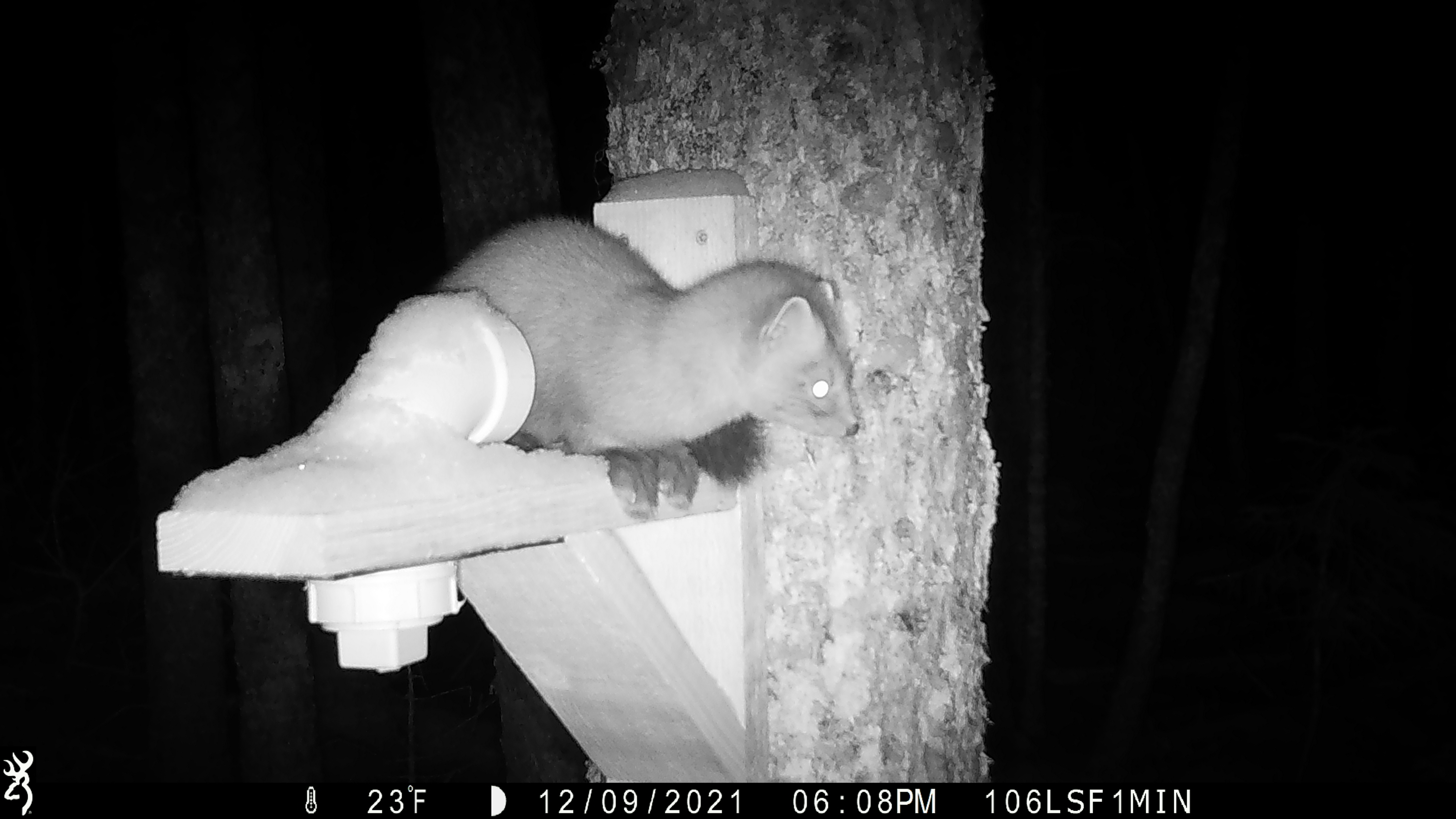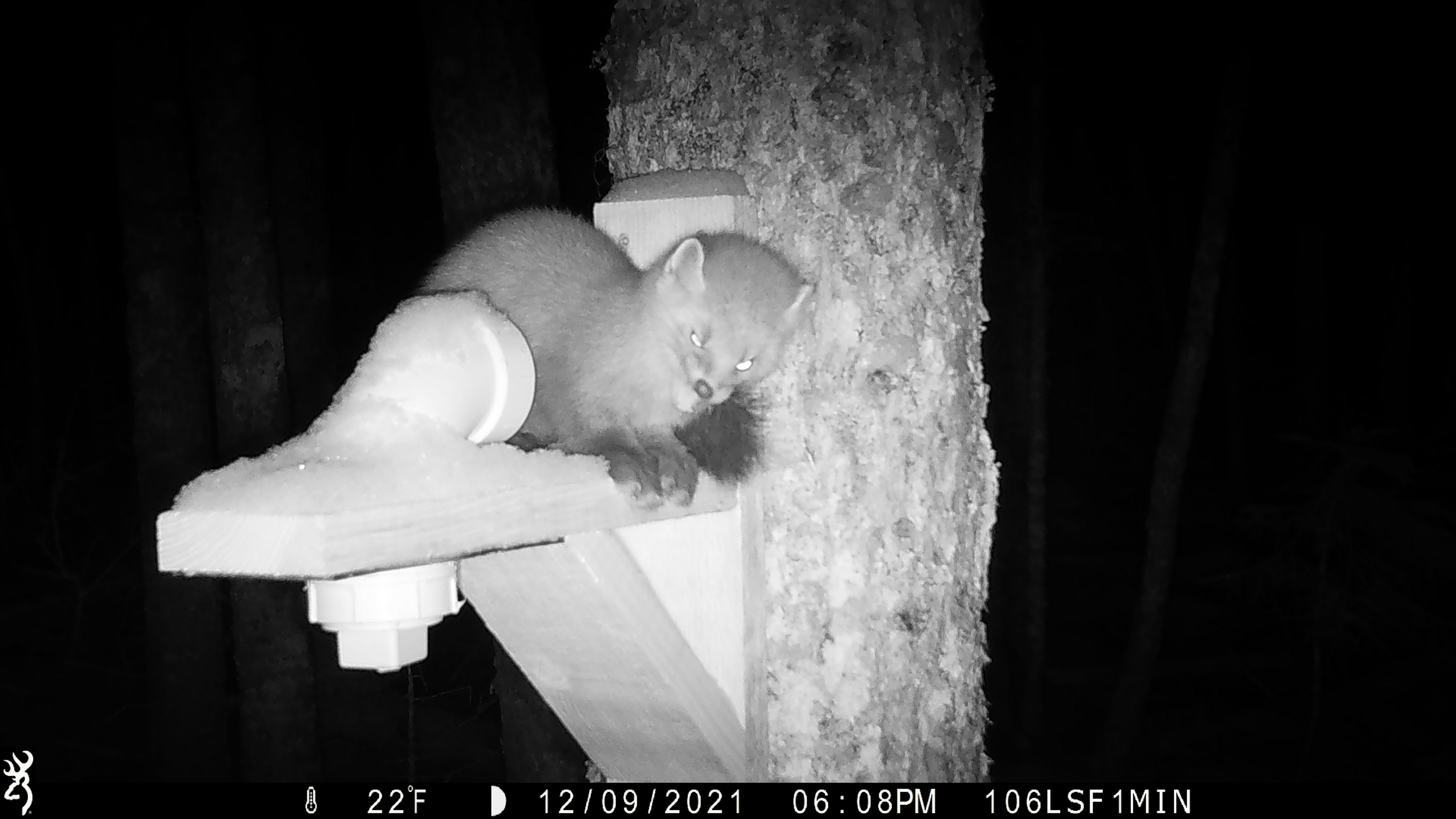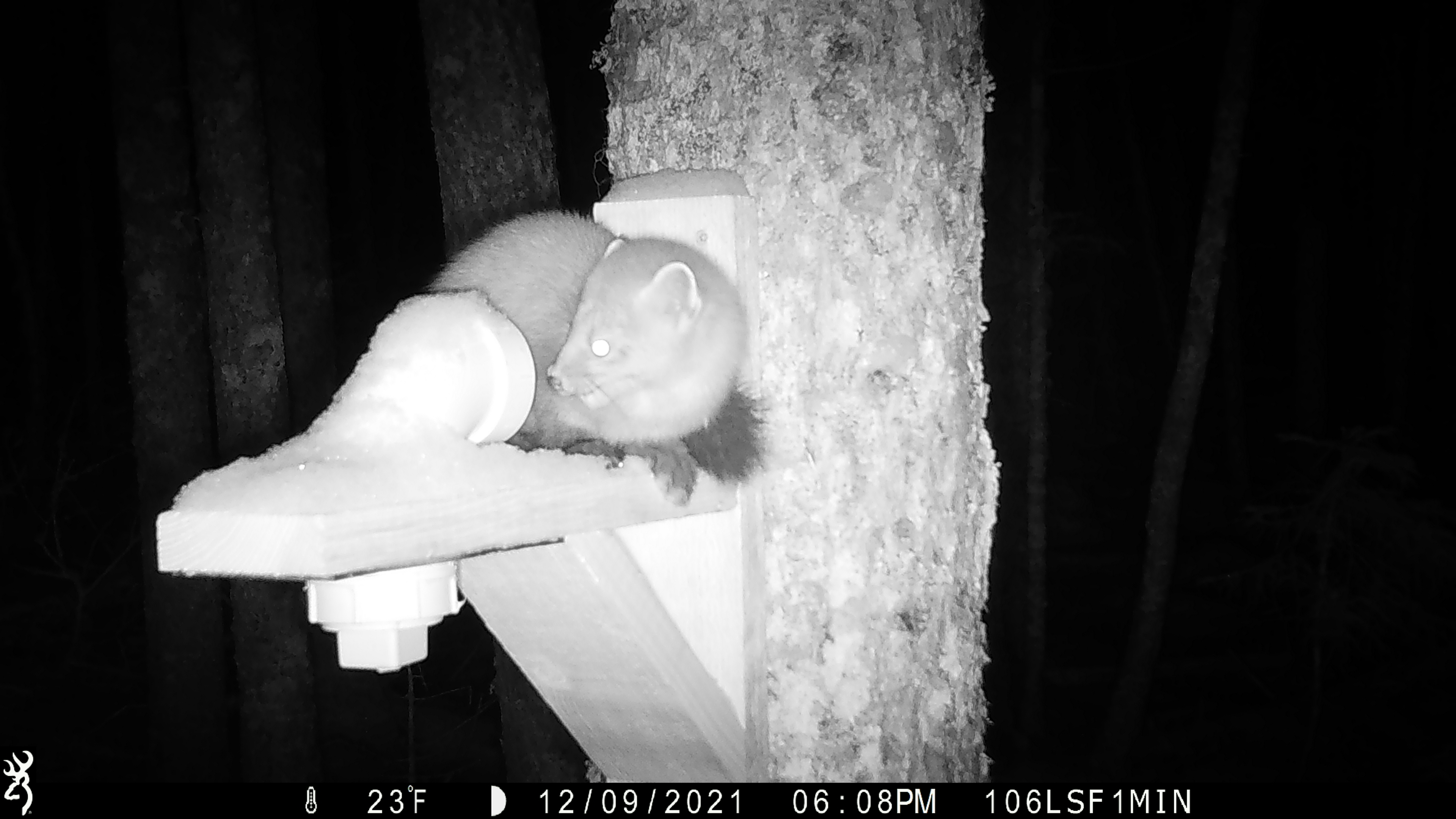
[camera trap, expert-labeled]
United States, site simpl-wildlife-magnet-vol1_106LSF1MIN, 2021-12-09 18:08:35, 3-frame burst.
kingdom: Animalia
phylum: Chordata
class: Mammalia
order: Carnivora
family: Mustelidae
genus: Martes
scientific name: Martes americana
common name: american marten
American marten (Martes americana).